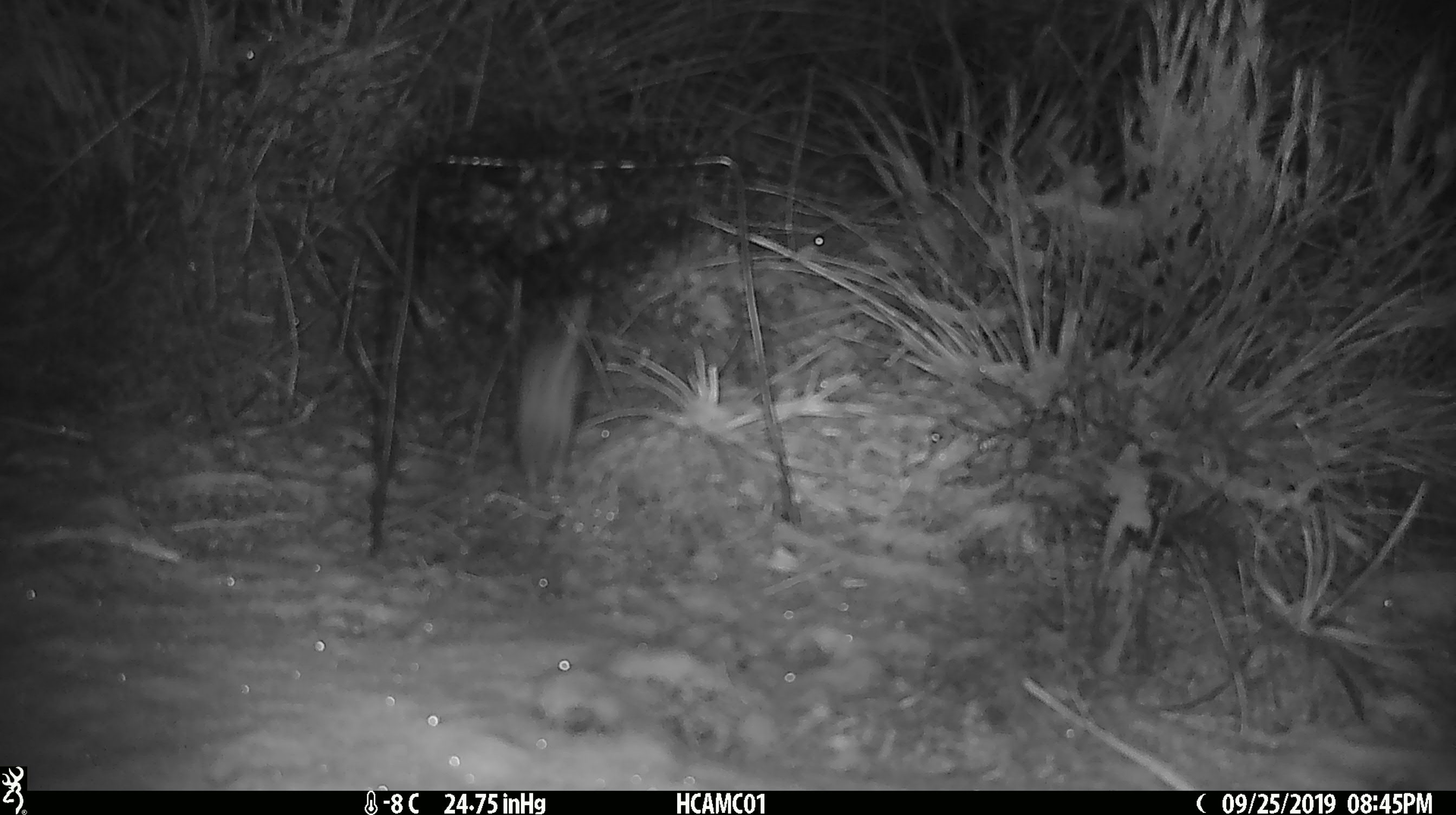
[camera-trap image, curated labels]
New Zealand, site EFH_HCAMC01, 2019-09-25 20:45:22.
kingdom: Animalia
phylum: Chordata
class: Mammalia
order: Rodentia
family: Muridae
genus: Mus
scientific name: Mus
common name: mouse